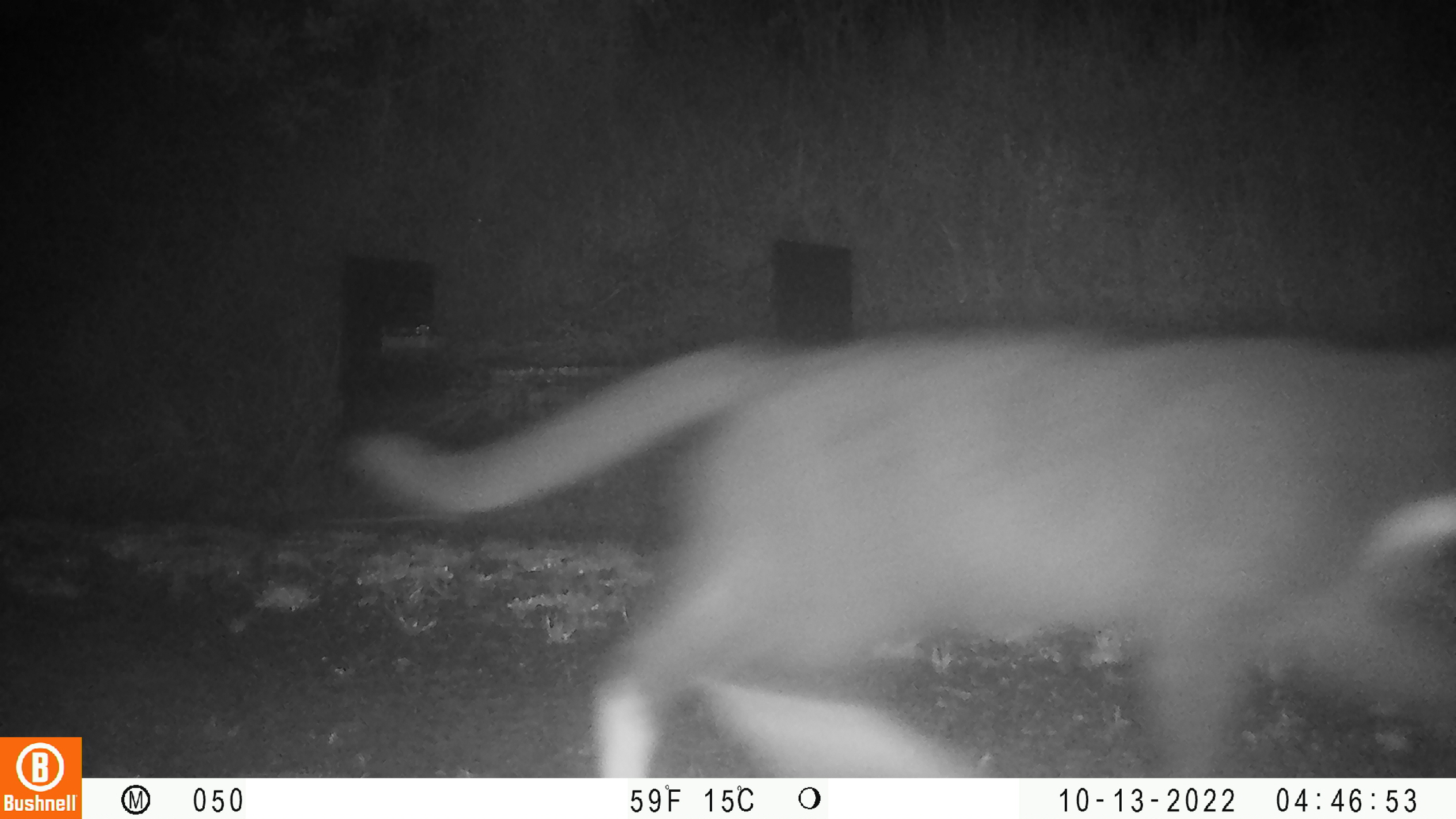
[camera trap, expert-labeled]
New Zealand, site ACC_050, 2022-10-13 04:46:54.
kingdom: Animalia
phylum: Chordata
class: Mammalia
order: Carnivora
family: Felidae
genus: Felis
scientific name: Felis catus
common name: domestic cat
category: cat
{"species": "cat (domestic cat) (Felis catus)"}